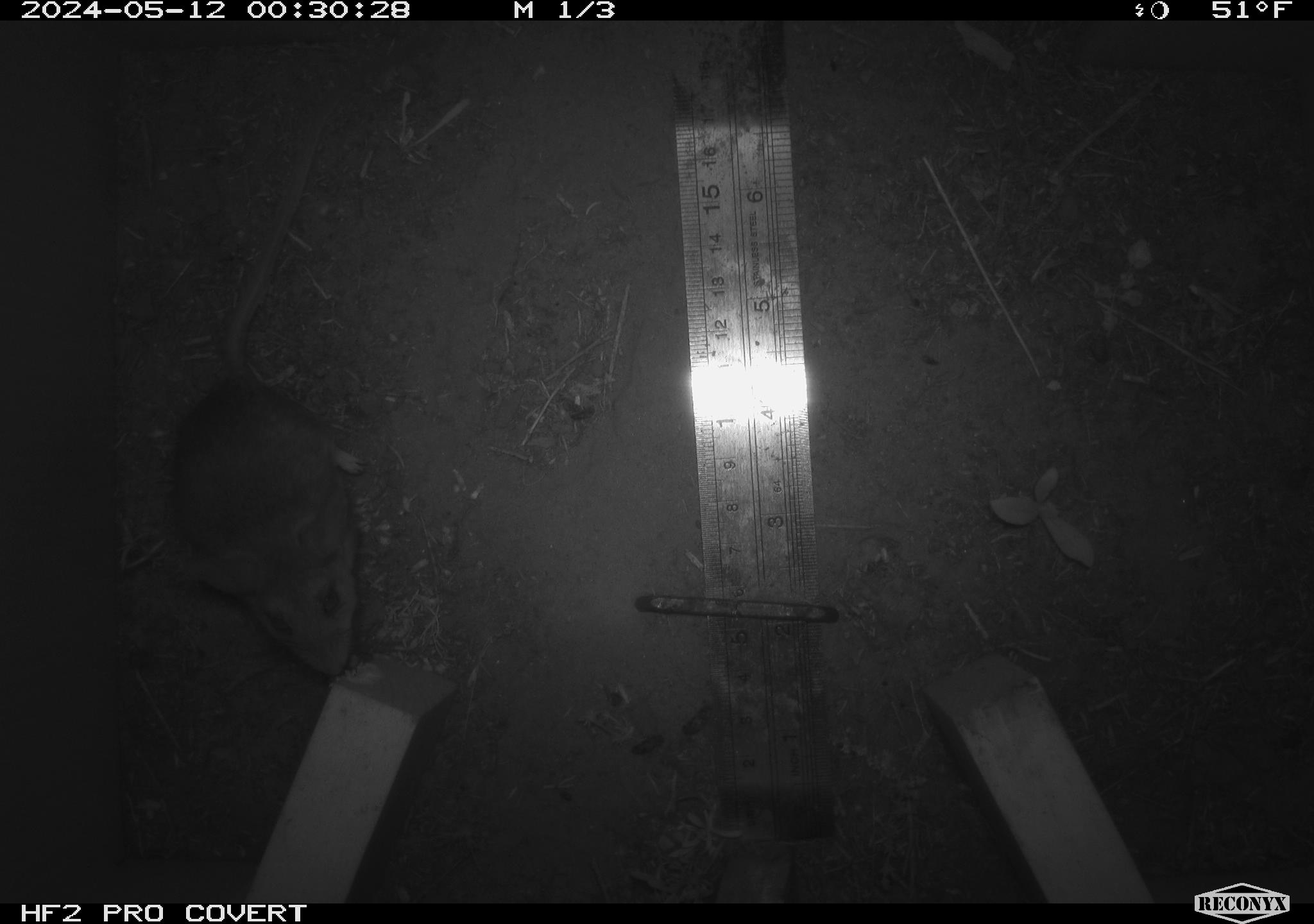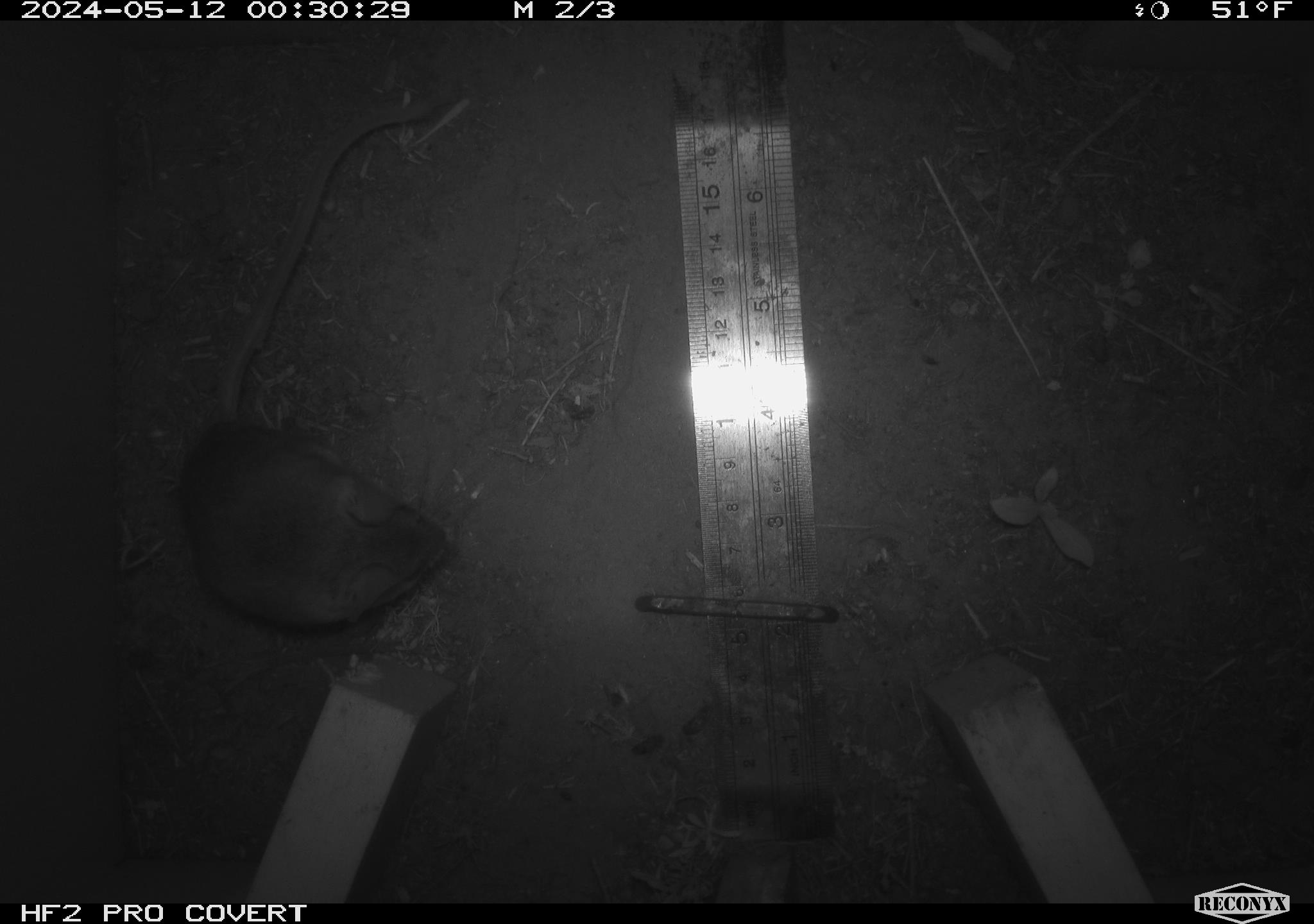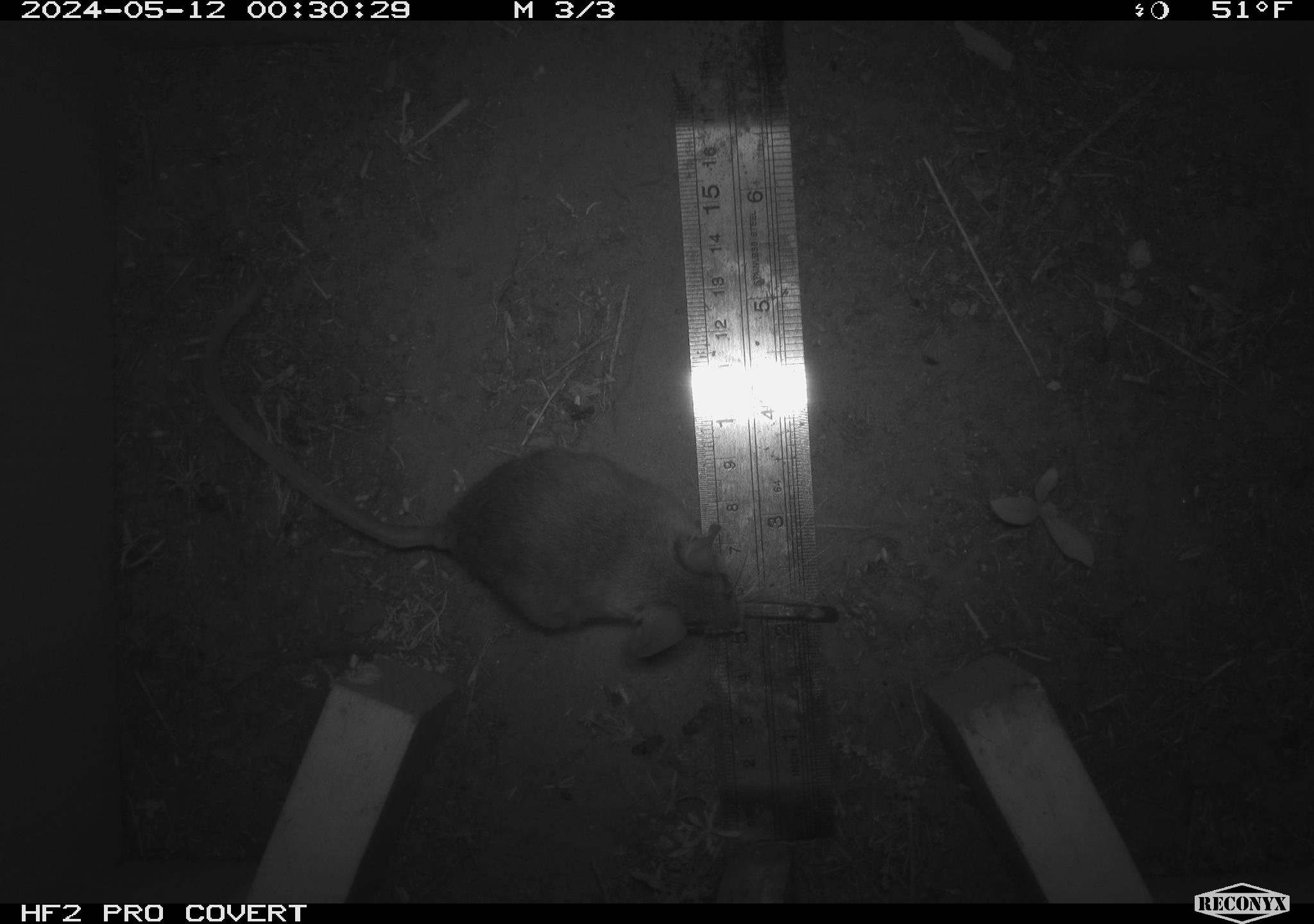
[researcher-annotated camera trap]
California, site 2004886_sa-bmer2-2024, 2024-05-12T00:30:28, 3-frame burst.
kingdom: Animalia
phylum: Chordata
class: Mammalia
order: Rodentia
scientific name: Rodentia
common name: mouse species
Mouse species (Rodentia).